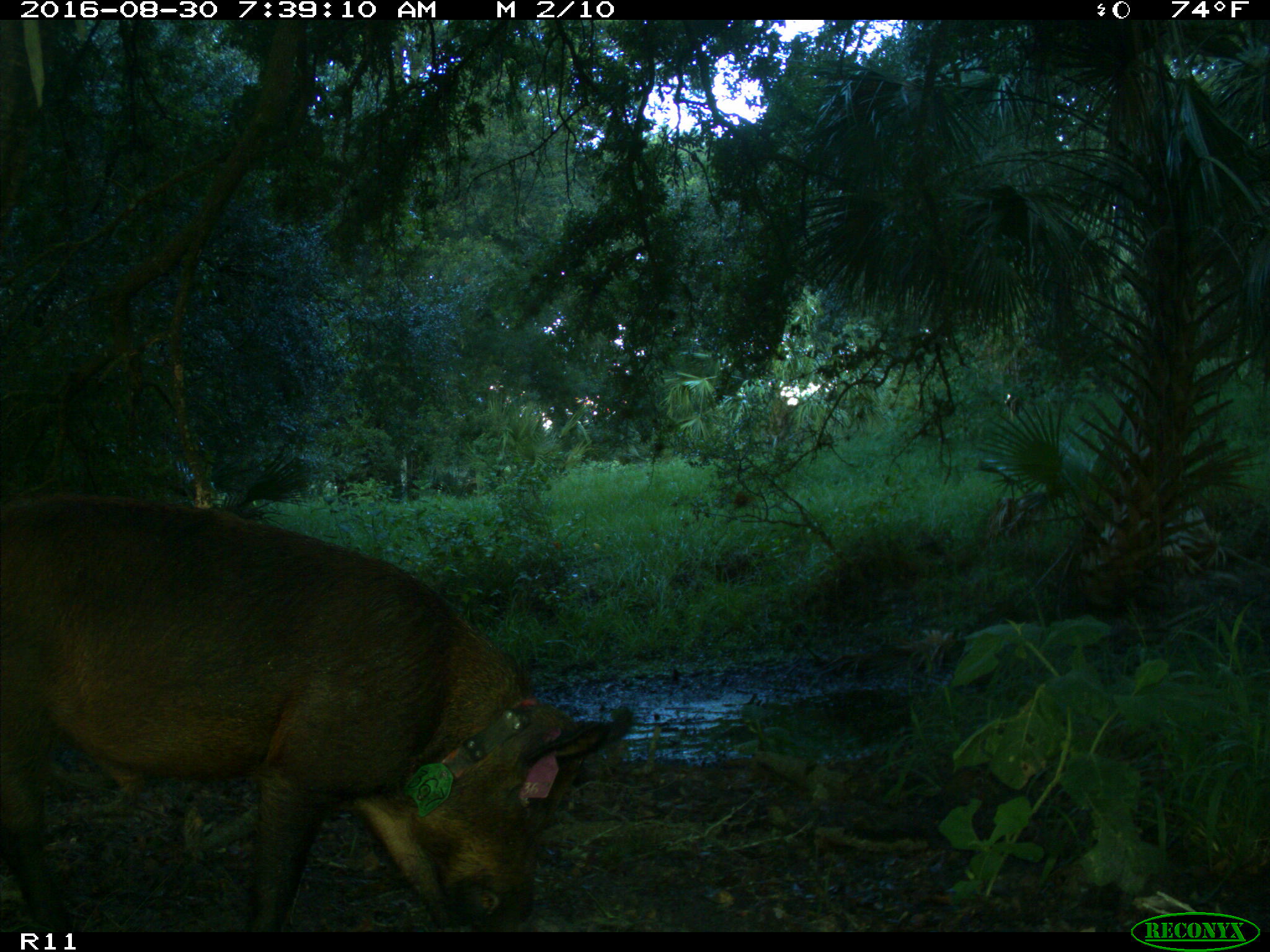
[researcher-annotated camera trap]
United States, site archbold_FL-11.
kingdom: Animalia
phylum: Chordata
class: Mammalia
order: Artiodactyla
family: Suidae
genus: Sus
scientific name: Sus scrofa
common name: wild boar